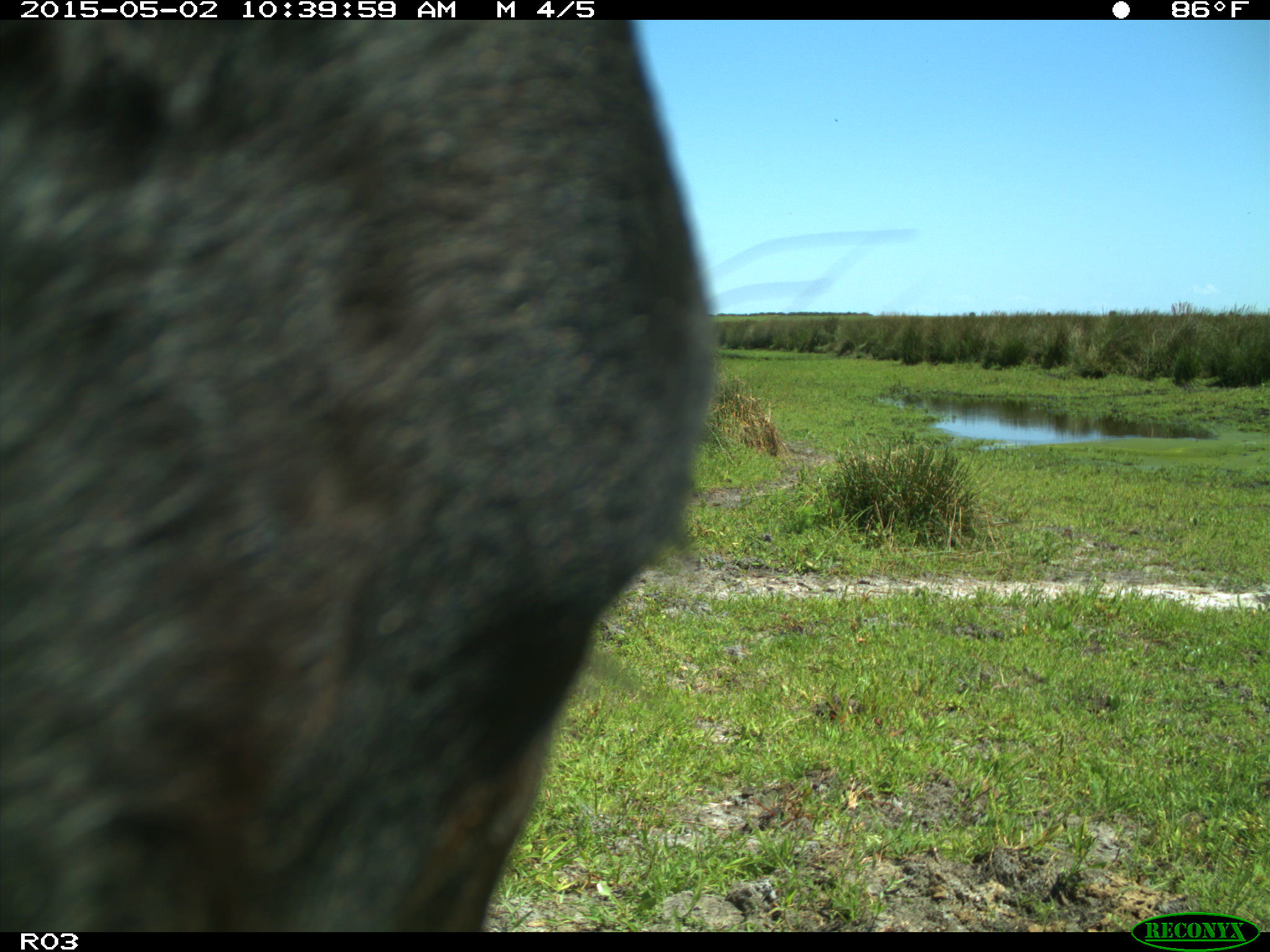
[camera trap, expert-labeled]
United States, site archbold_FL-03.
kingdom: Animalia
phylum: Chordata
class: Mammalia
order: Artiodactyla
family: Bovidae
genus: Bos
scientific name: Bos taurus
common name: domestic cow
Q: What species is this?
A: Bos taurus (domestic cow).